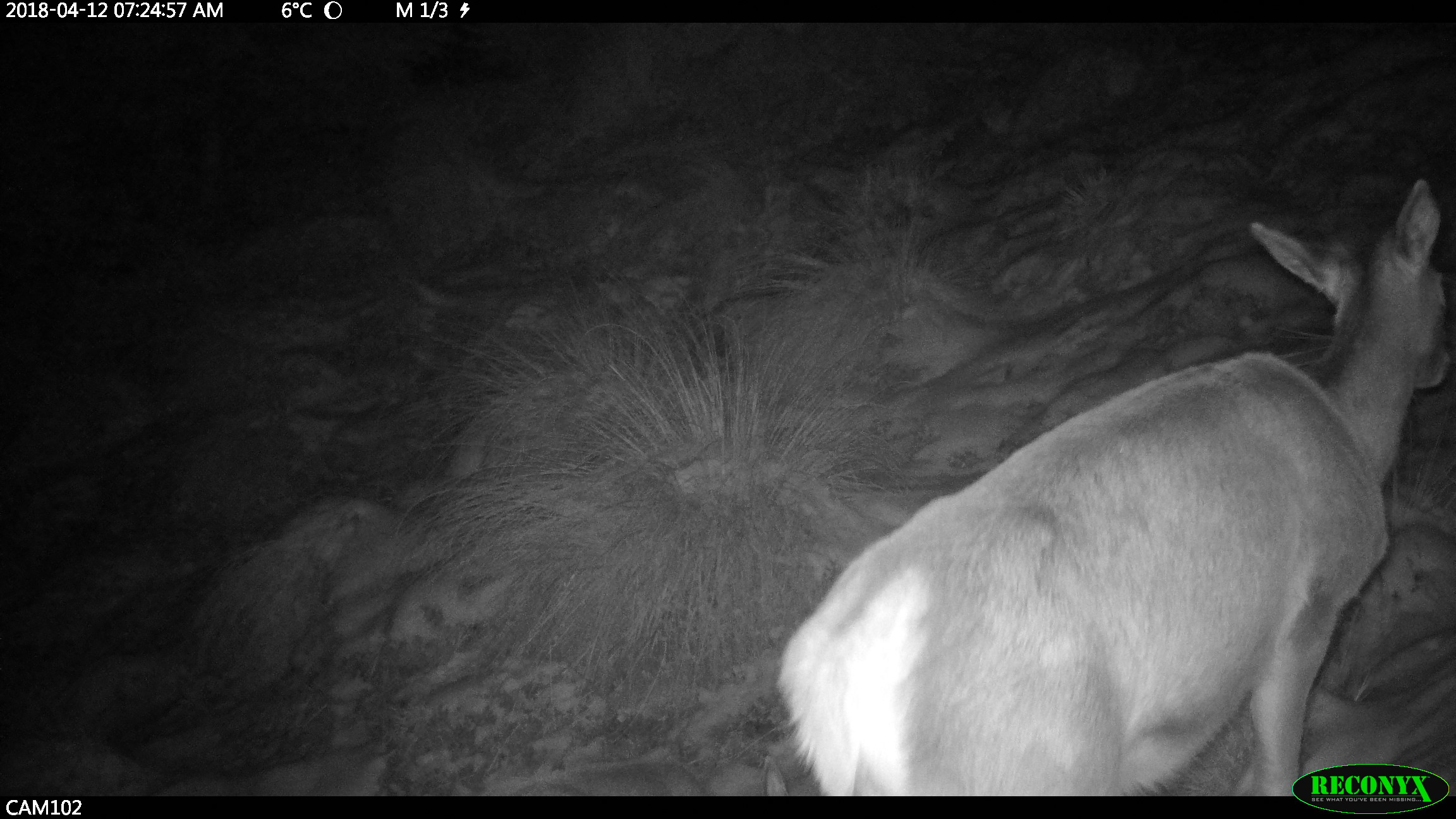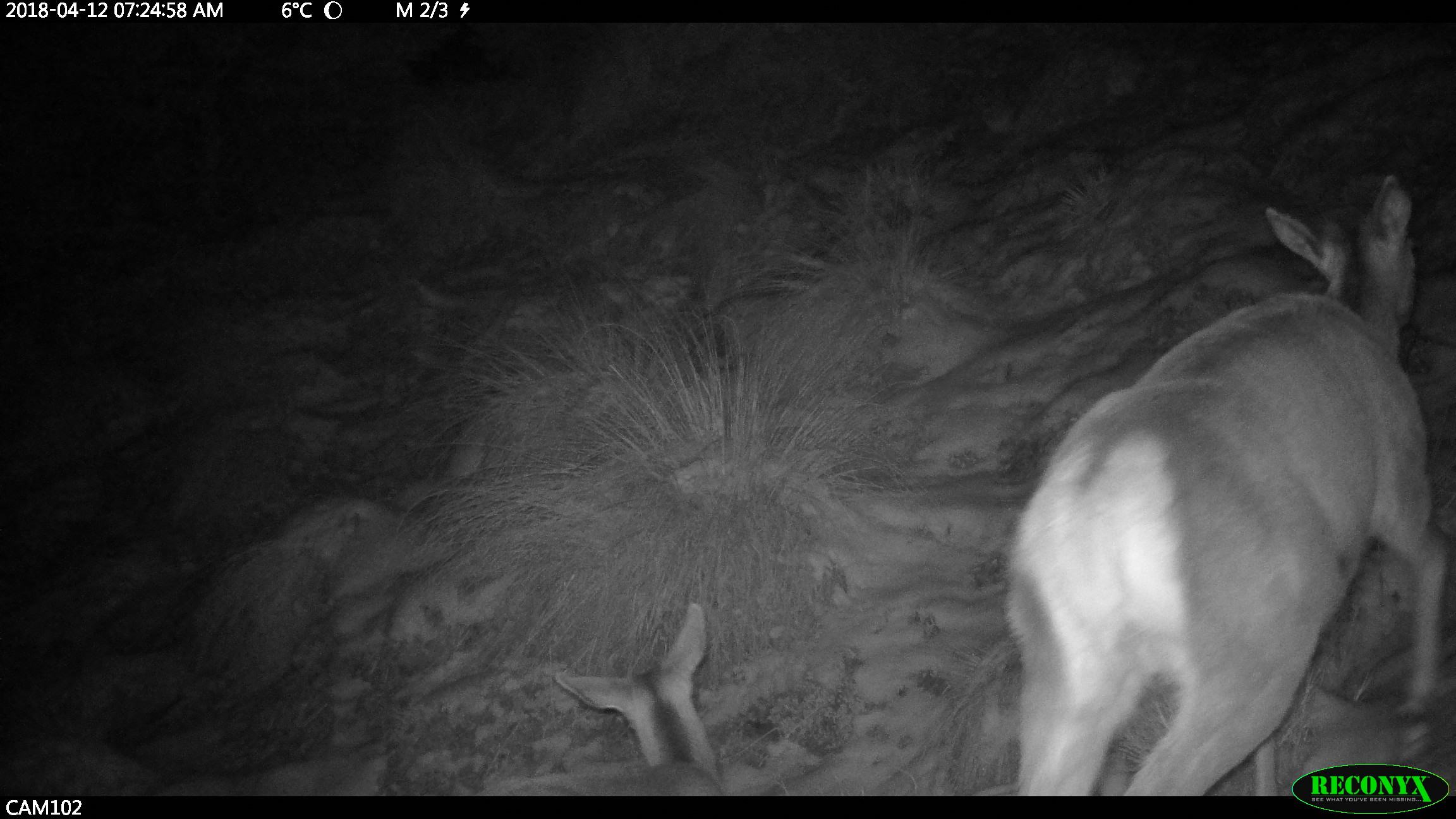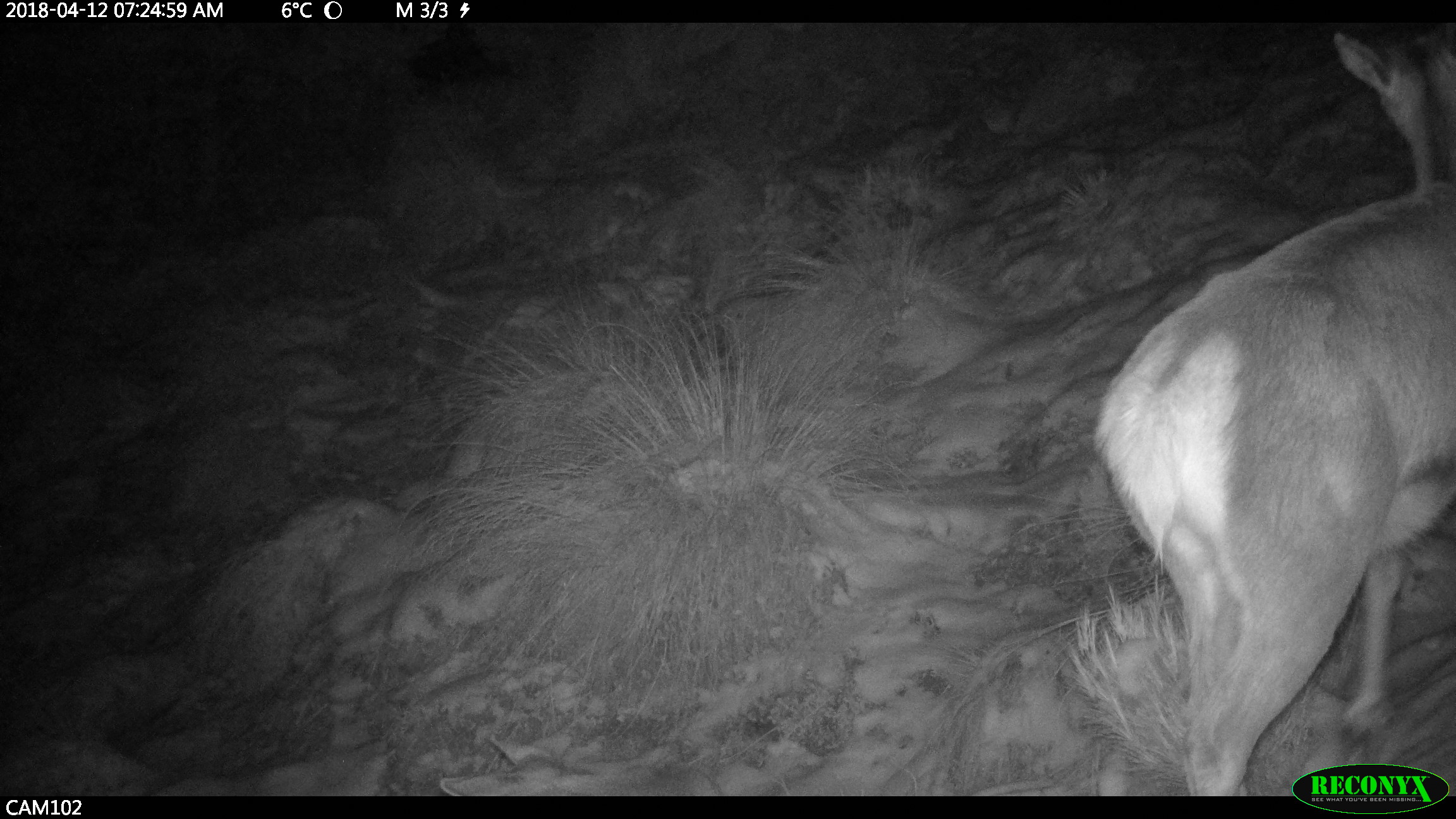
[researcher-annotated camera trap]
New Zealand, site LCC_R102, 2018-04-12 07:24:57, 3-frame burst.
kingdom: Animalia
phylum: Chordata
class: Mammalia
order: Artiodactyla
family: Cervidae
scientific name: Cervidae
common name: deer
Deer (Cervidae).